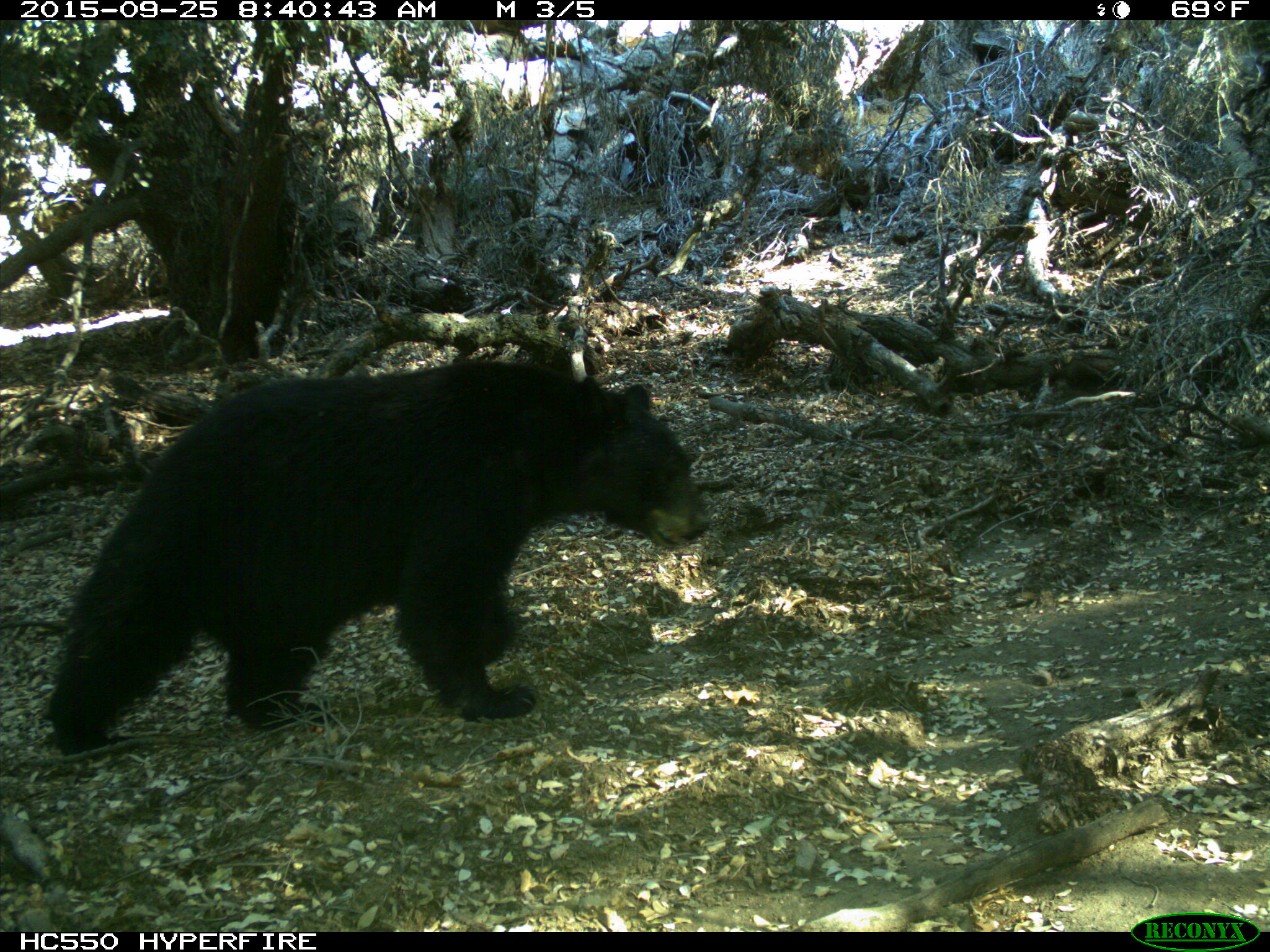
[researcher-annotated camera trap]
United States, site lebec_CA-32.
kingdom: Animalia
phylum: Chordata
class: Mammalia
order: Carnivora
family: Ursidae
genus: Ursus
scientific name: Ursus americanus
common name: american black bear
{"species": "Ursus americanus (american black bear)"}